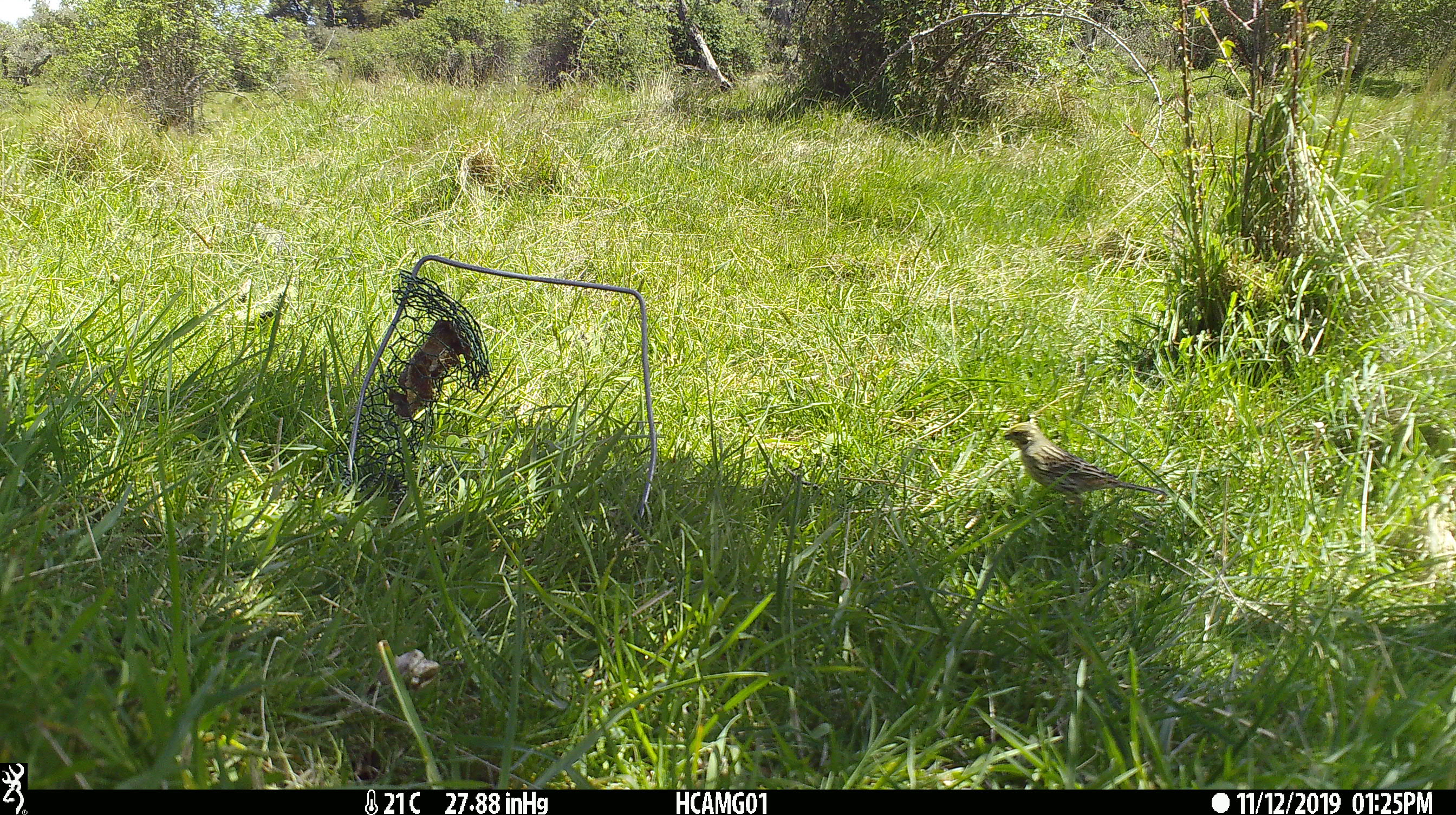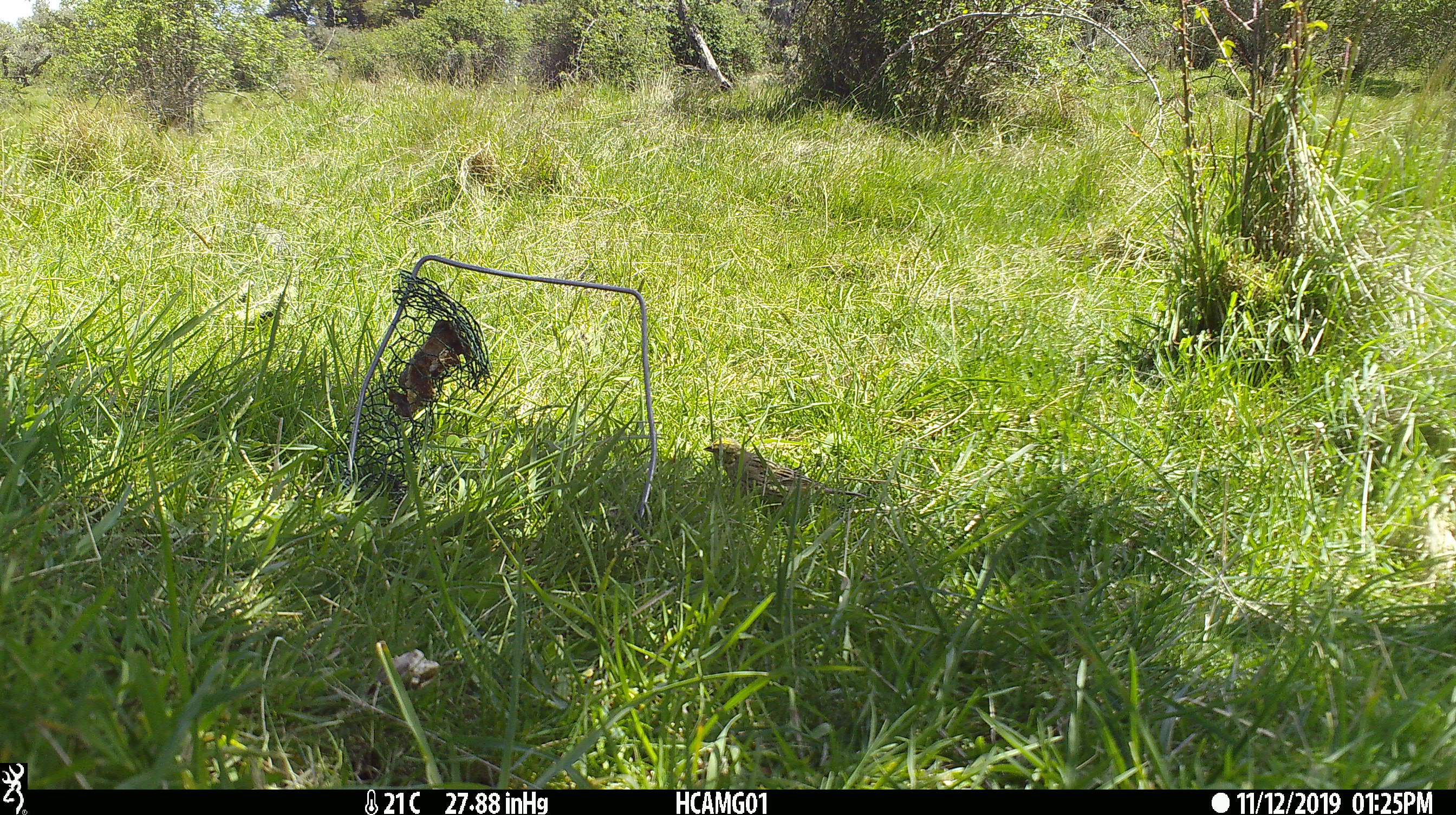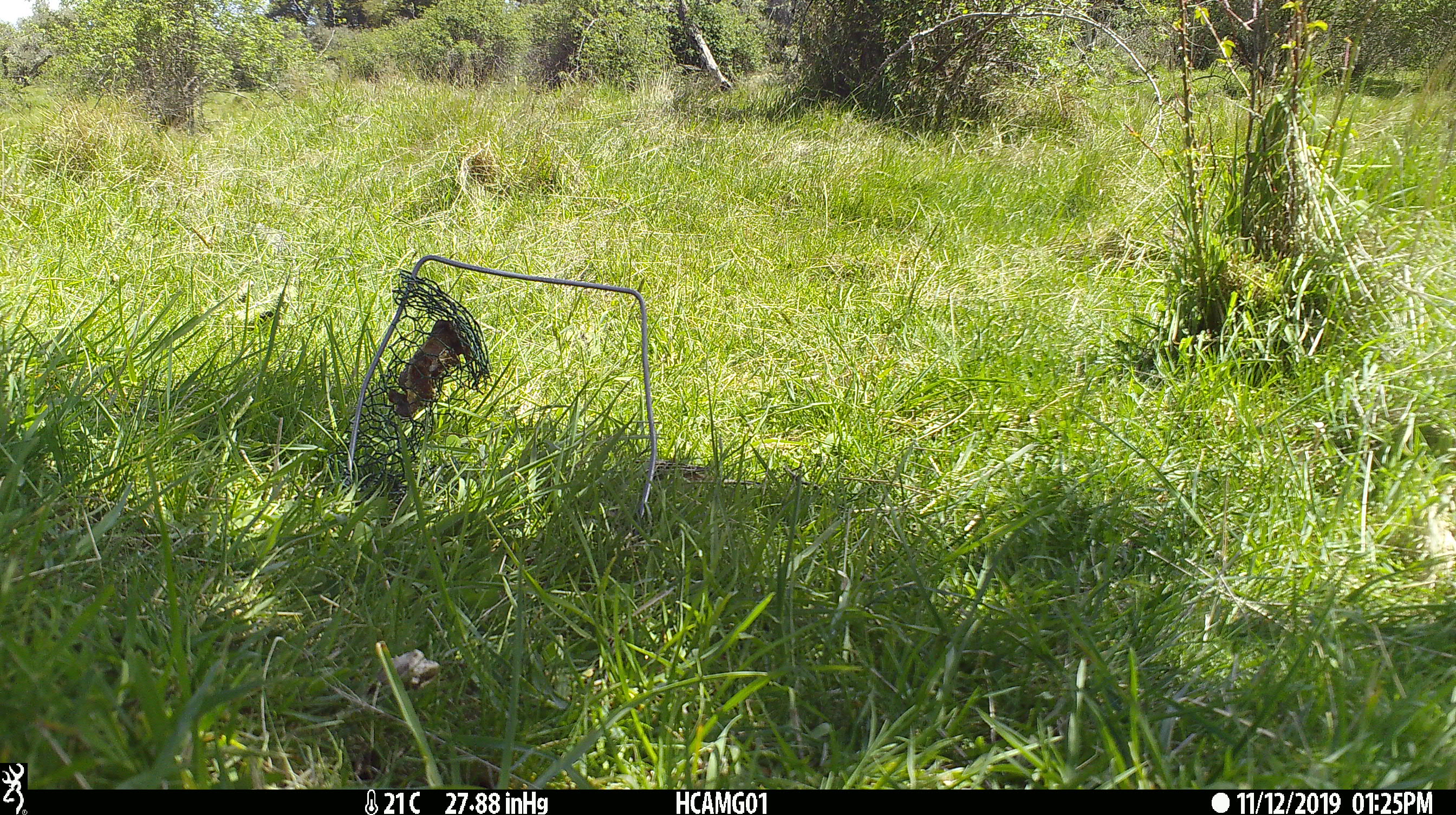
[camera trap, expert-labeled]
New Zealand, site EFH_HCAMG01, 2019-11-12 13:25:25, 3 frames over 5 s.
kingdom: Animalia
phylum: Chordata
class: Aves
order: Passeriformes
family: Emberizidae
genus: Emberiza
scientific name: Emberiza citrinella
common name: yellowhammer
Yellowhammer (Emberiza citrinella).